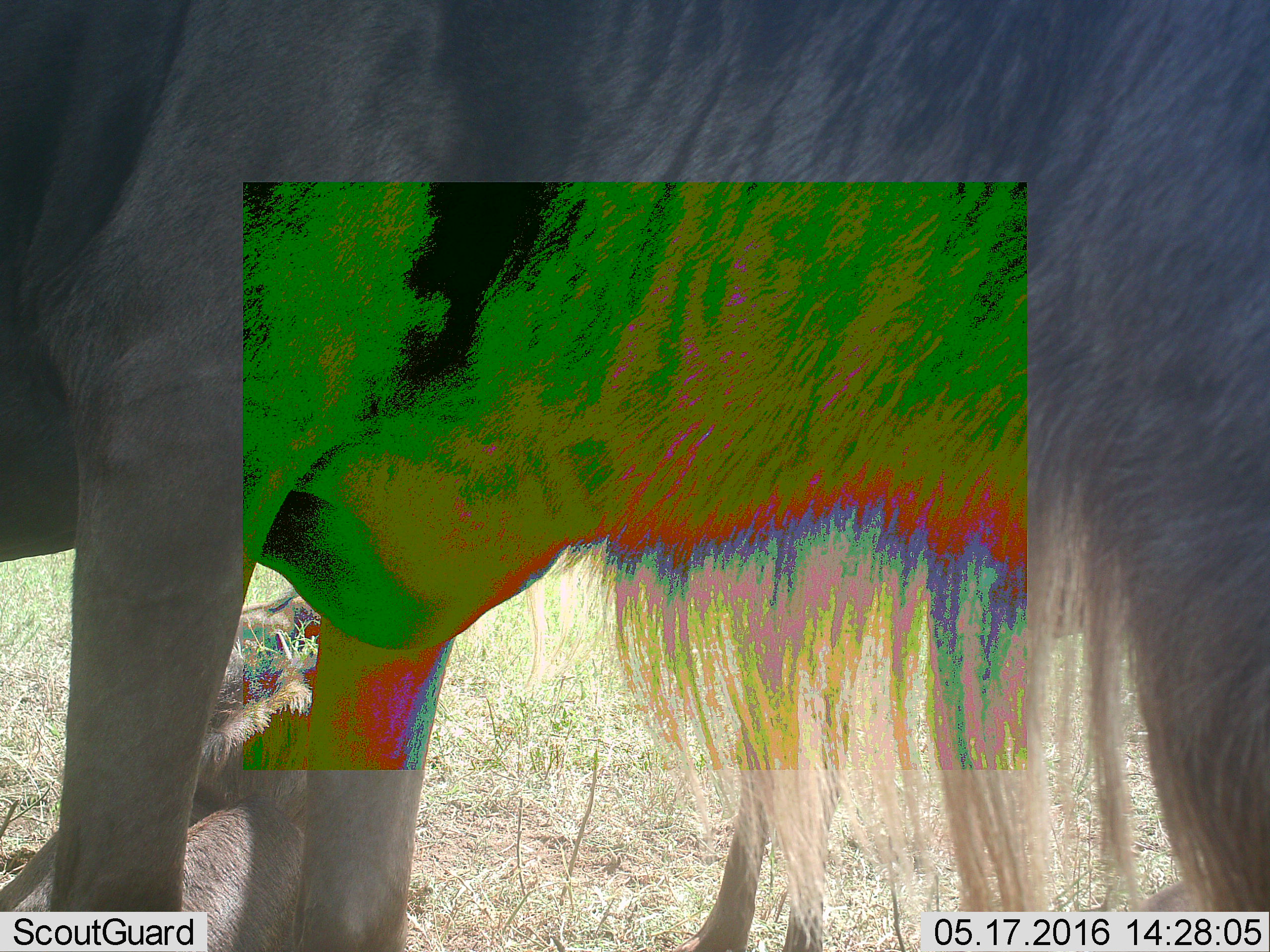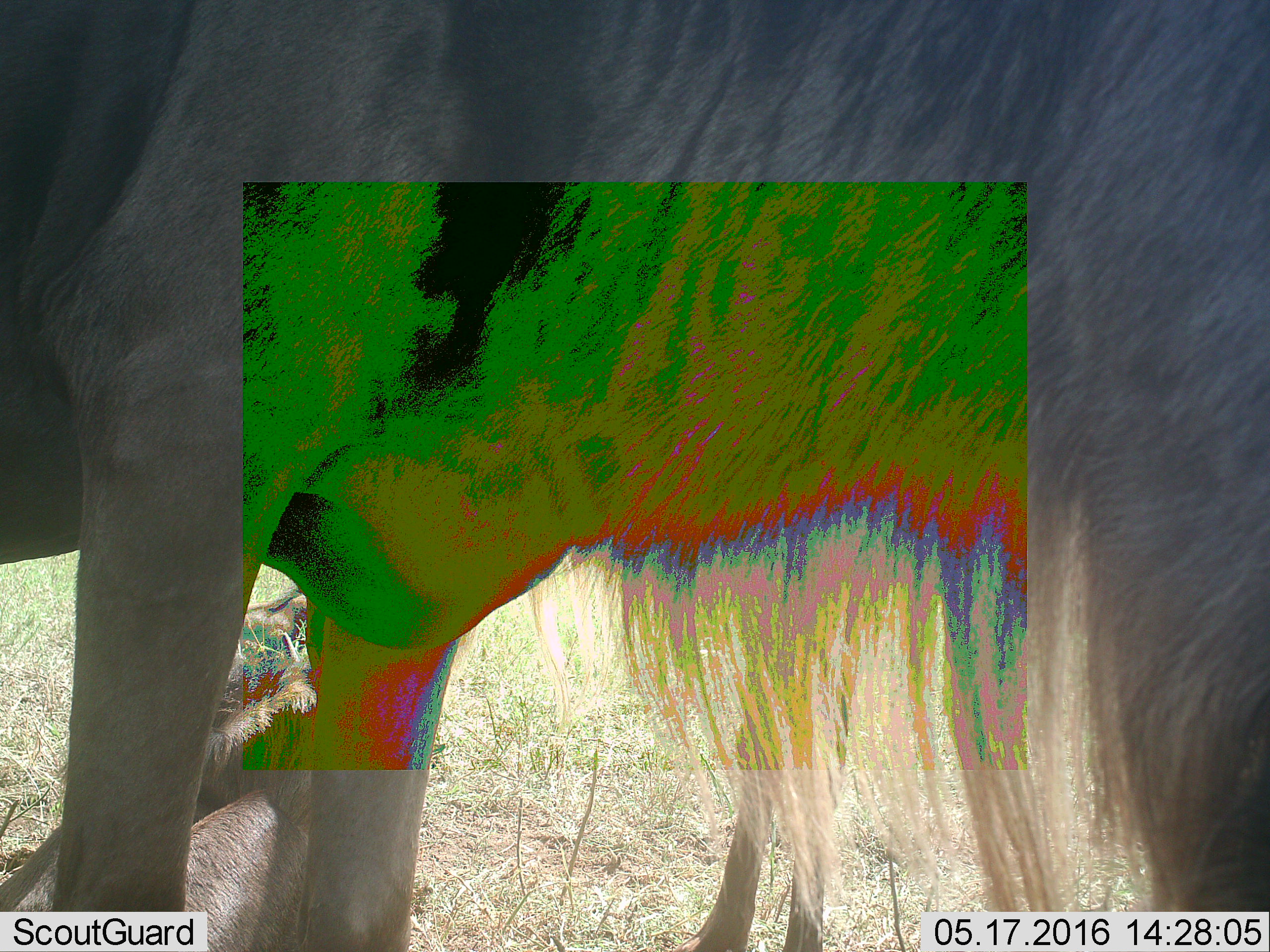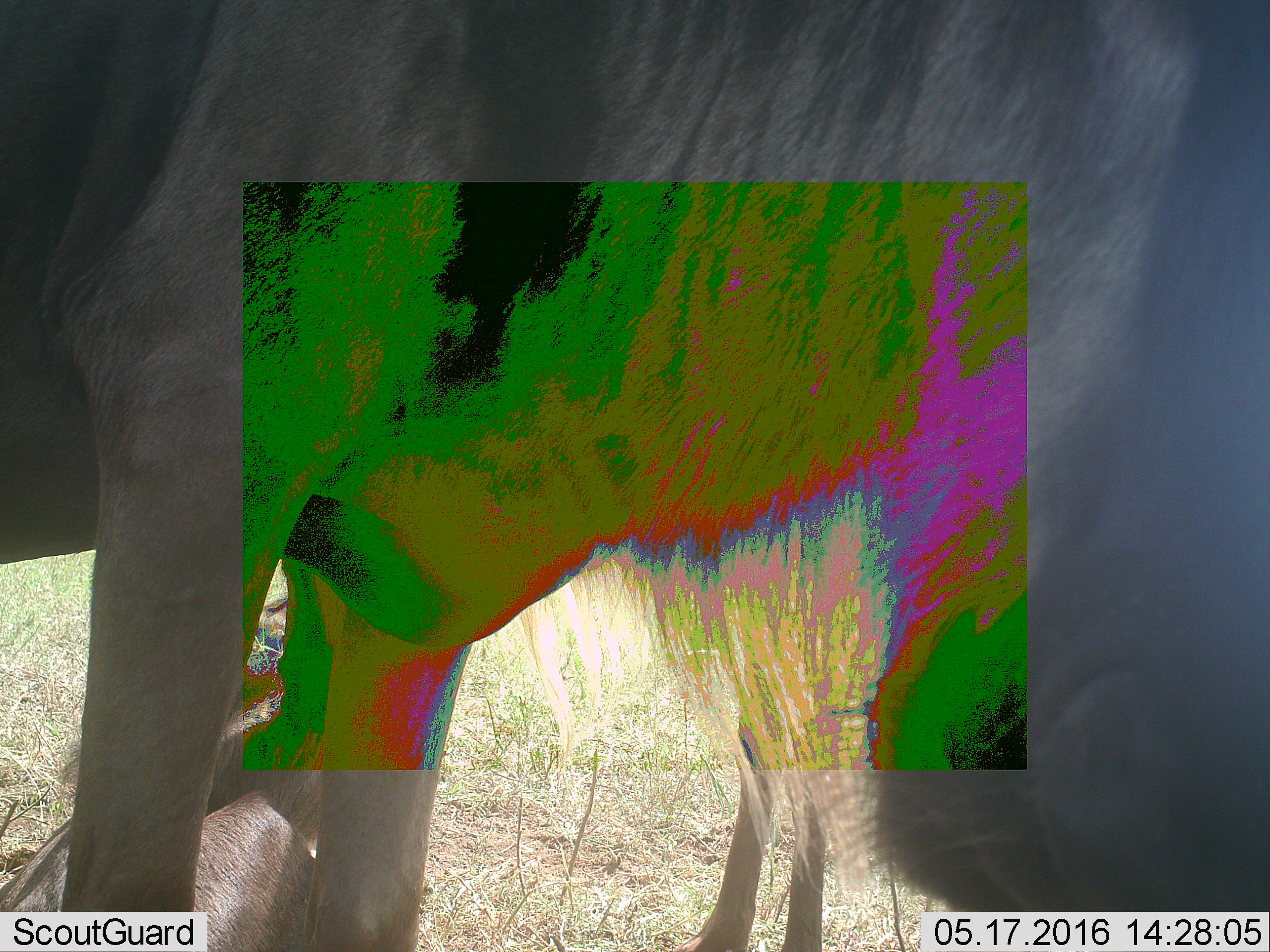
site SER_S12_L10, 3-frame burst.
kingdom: Animalia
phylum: Chordata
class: Mammalia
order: Artiodactyla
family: Bovidae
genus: Connochaetes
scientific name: Connochaetes taurinus taurinus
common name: blue wildebeest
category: wildebeestblue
Wildebeestblue (blue wildebeest) (Connochaetes taurinus taurinus), count 3. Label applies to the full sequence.